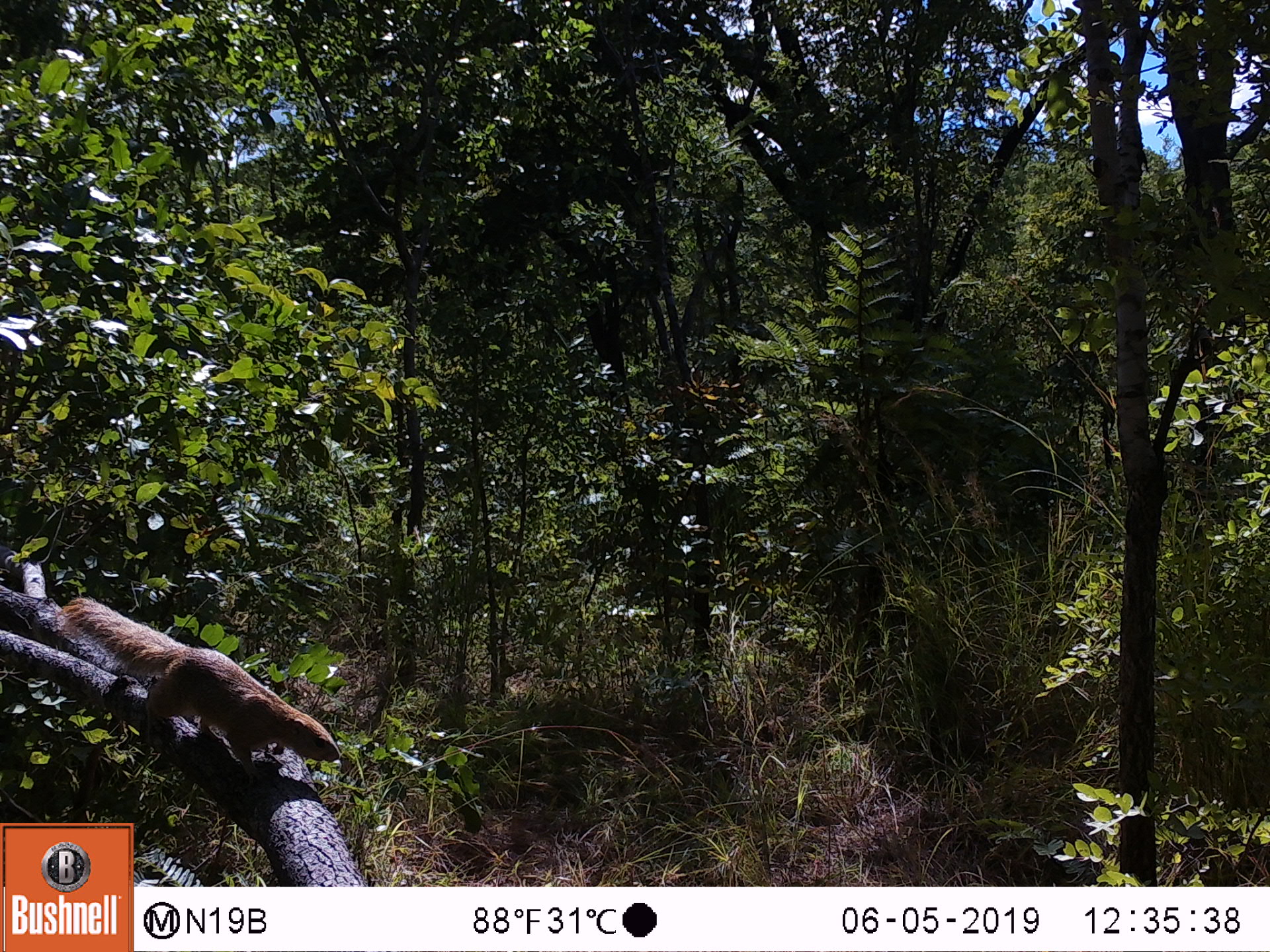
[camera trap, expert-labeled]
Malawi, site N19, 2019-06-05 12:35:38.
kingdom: Animalia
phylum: Chordata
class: Mammalia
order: Rodentia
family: Sciuridae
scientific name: Sciuridae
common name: squirrel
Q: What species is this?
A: Squirrel (Sciuridae).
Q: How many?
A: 1.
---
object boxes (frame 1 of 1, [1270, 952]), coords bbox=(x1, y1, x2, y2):
squirrel: bbox=(56, 592, 346, 782)